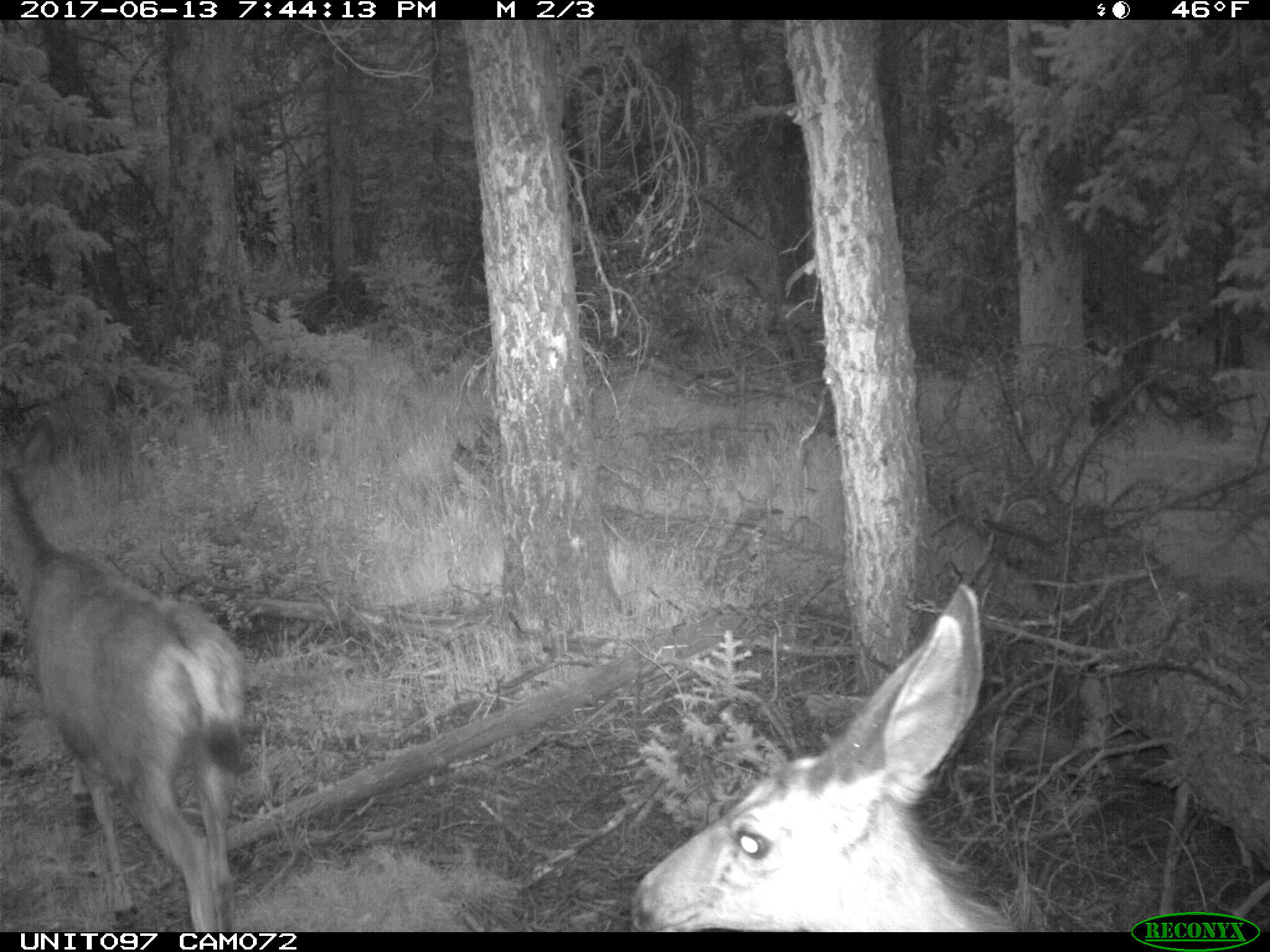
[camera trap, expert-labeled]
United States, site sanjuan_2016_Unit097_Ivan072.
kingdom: Animalia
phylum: Chordata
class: Mammalia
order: Artiodactyla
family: Cervidae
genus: Odocoileus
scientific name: Odocoileus hemionus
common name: mule deer